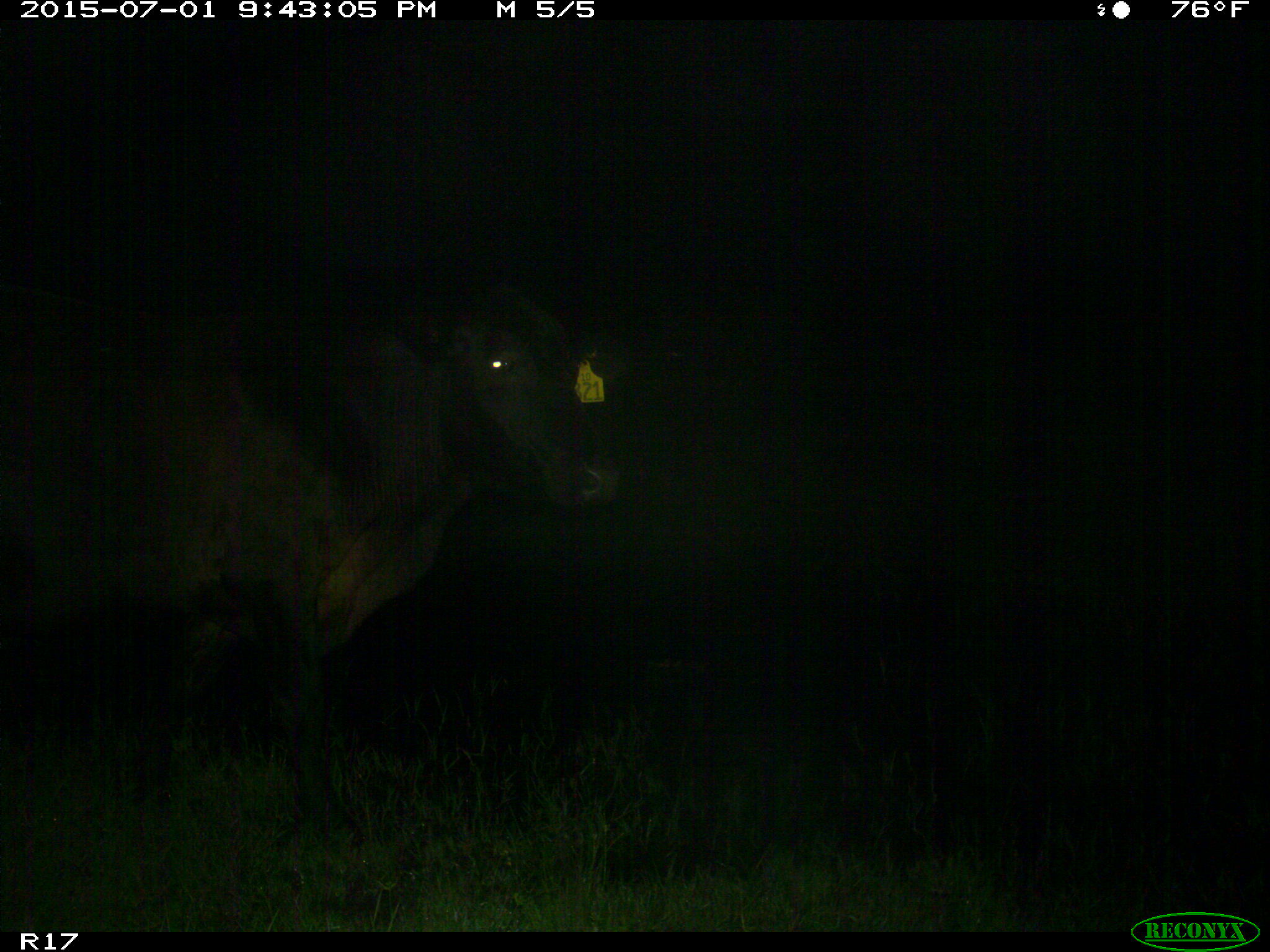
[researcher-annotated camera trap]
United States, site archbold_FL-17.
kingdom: Animalia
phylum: Chordata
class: Mammalia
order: Artiodactyla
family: Bovidae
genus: Bos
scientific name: Bos taurus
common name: domestic cow